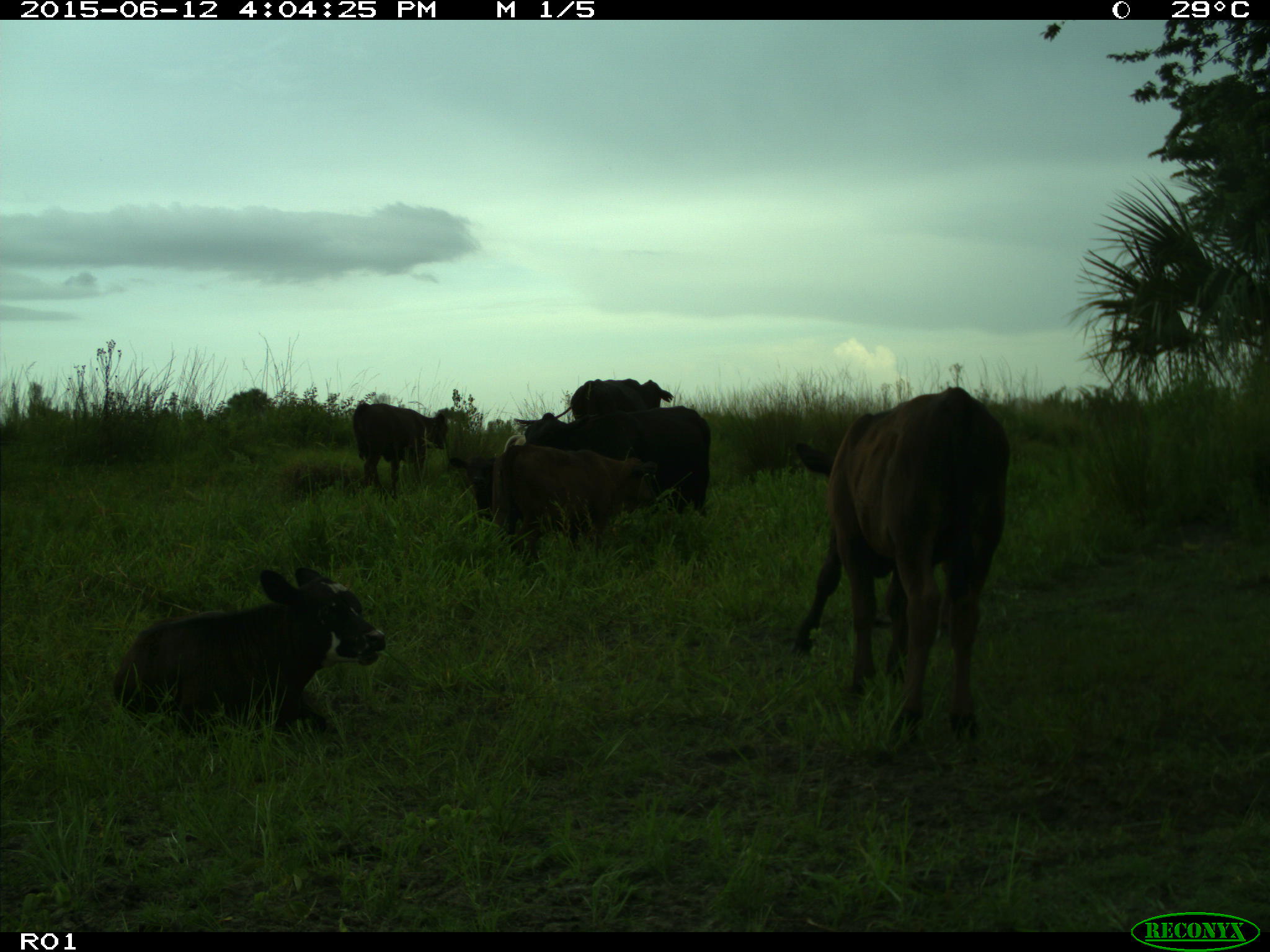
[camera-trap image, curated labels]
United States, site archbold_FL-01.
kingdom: Animalia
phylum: Chordata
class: Mammalia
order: Artiodactyla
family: Bovidae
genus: Bos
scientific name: Bos taurus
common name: domestic cow